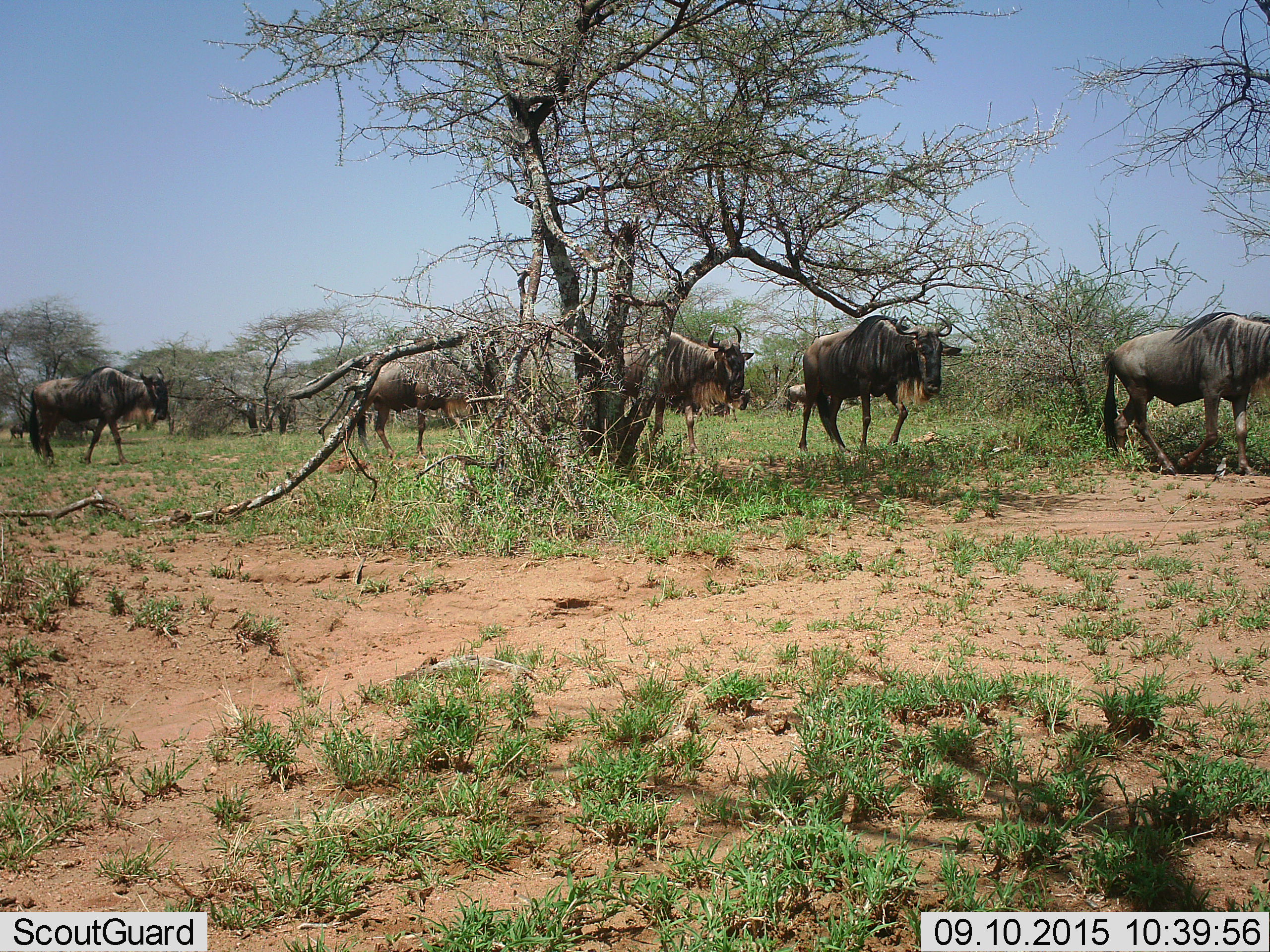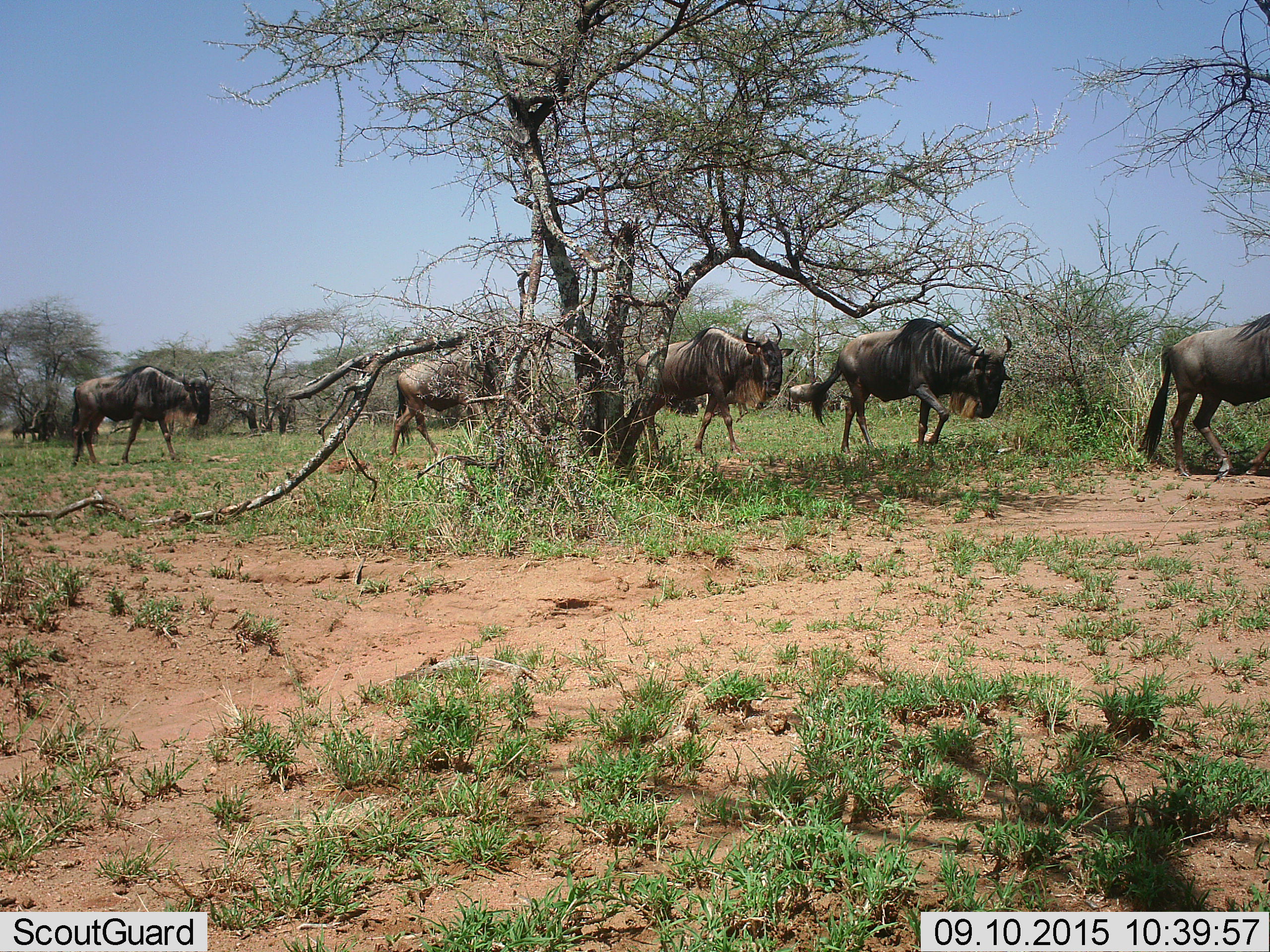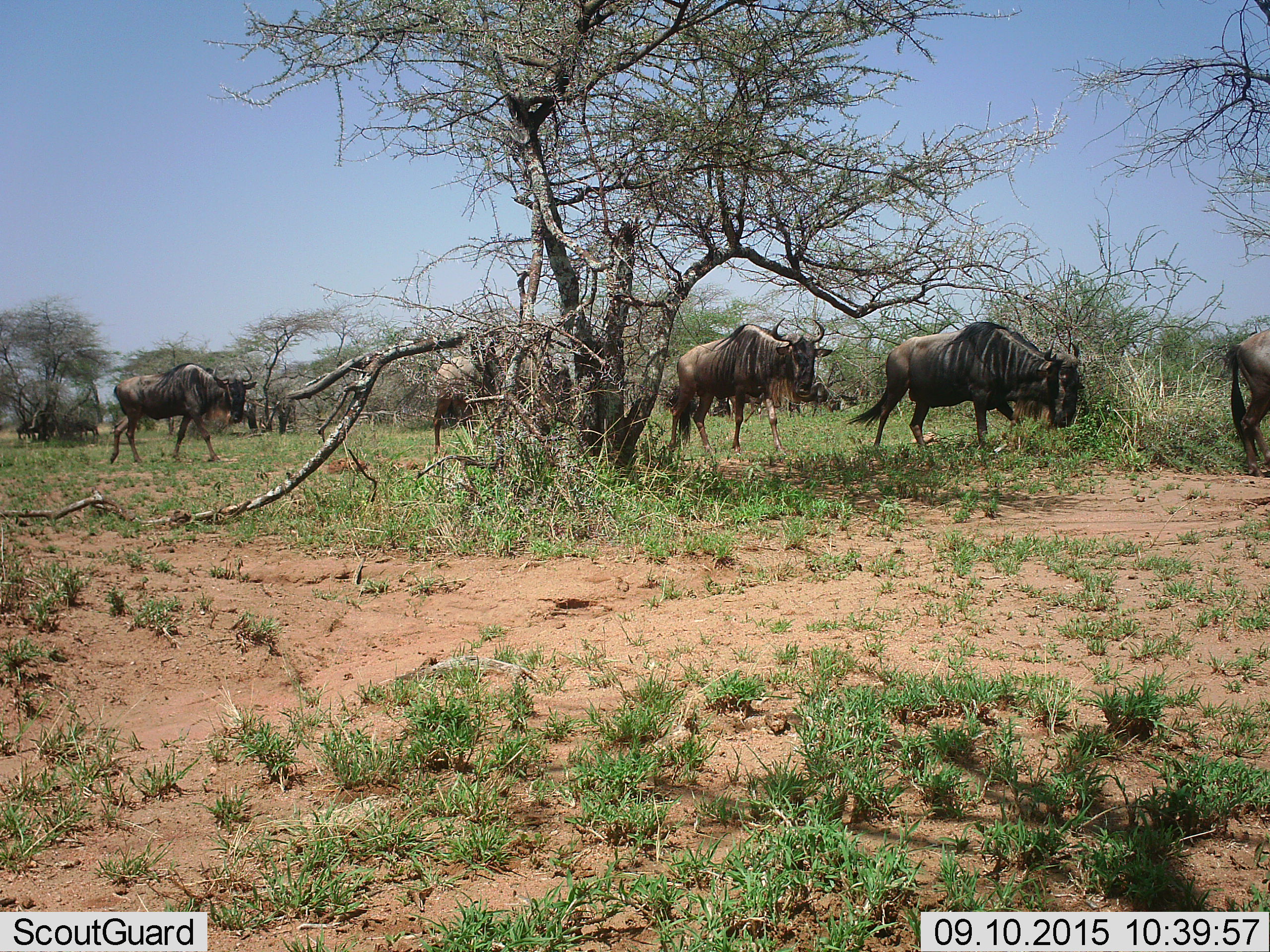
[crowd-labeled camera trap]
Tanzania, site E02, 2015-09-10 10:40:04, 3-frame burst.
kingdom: Animalia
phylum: Chordata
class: Mammalia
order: Artiodactyla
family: Bovidae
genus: Connochaetes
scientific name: Connochaetes taurinus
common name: blue wildebeest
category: wildebeest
Wildebeest (blue wildebeest) (Connochaetes taurinus), count 6. Behavior (volunteer vote fractions): standing 11%, resting 11%, moving 100%, interacting 6%. Young present (vote fraction): 0%. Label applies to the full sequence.